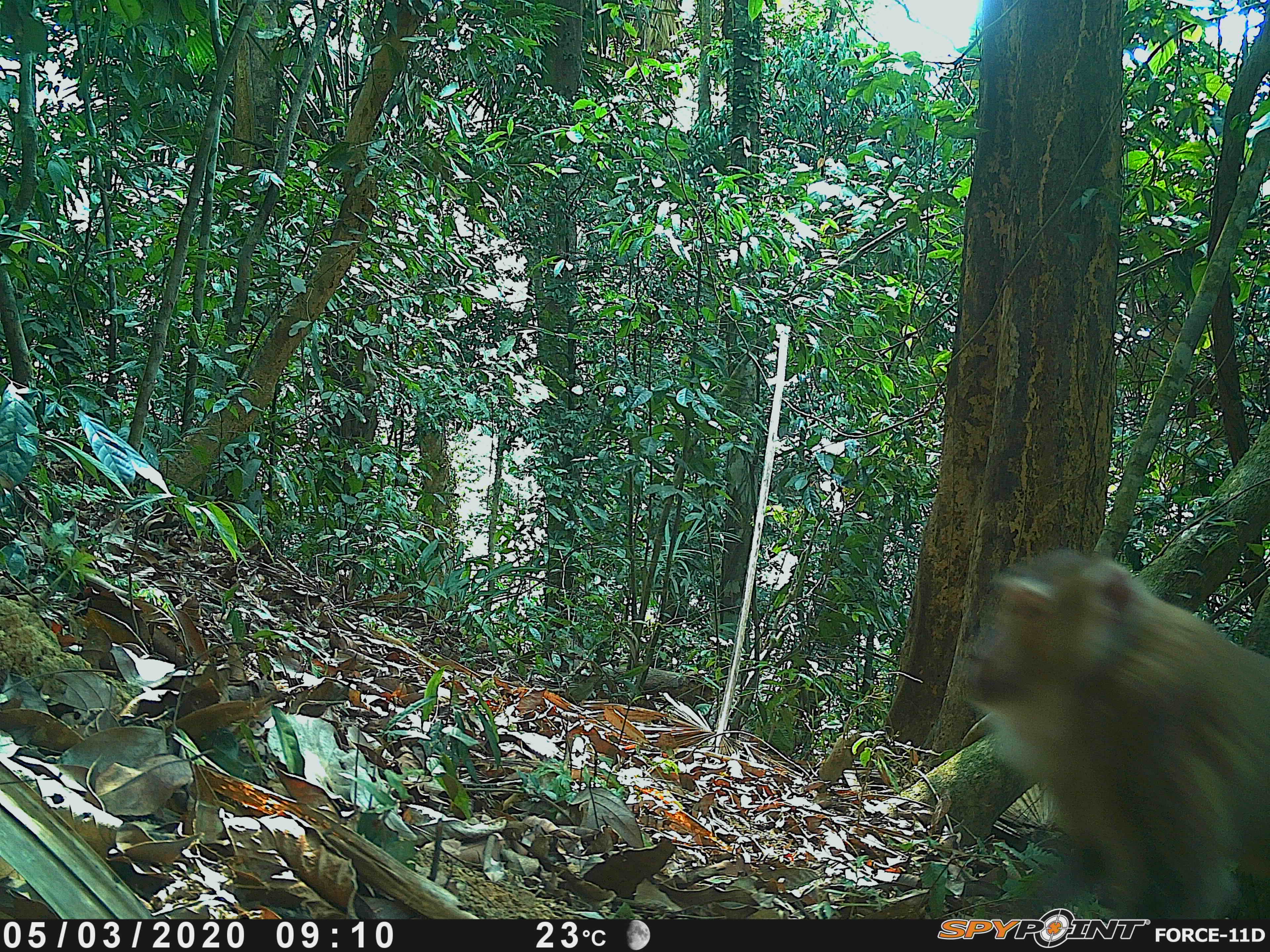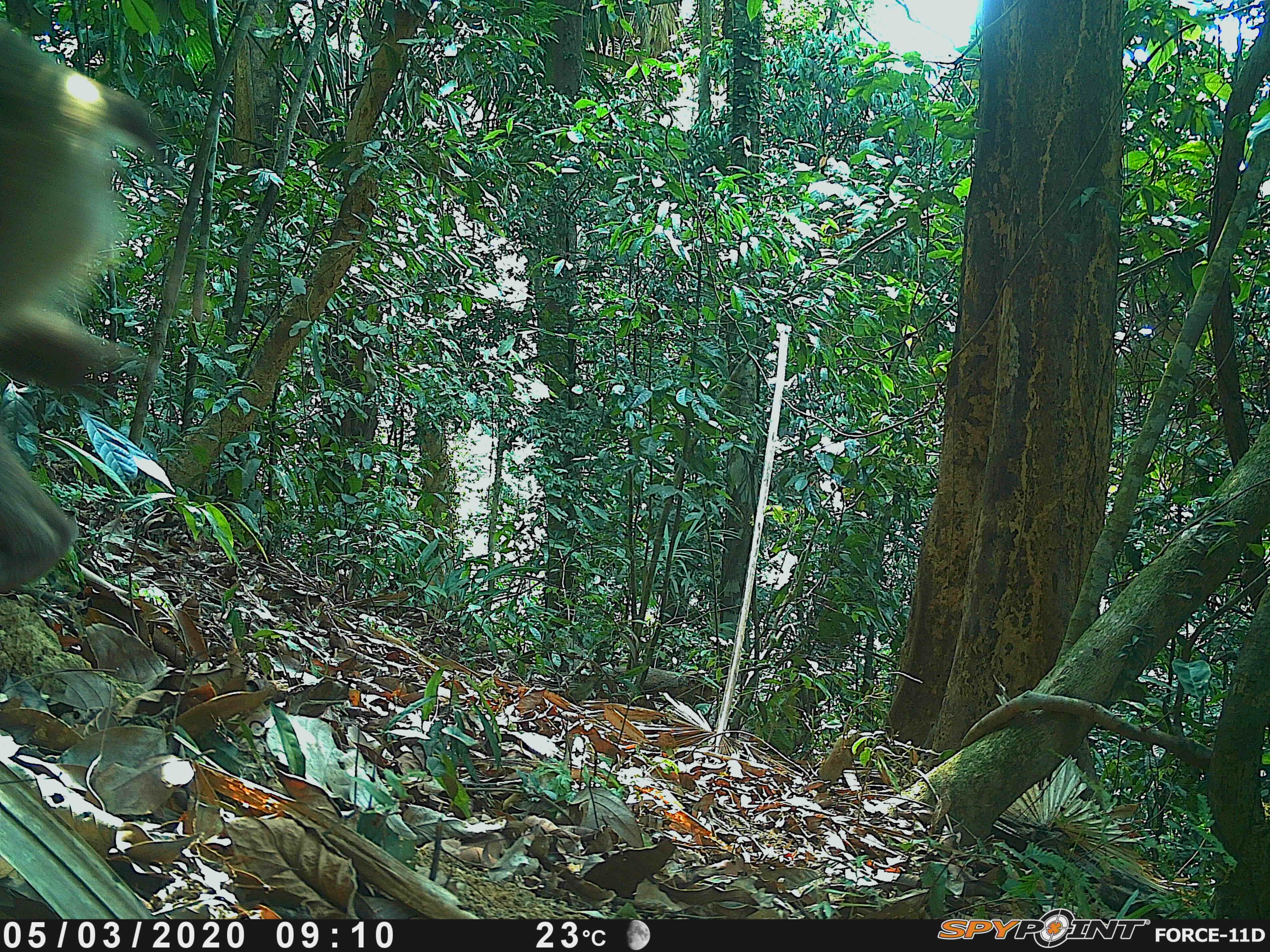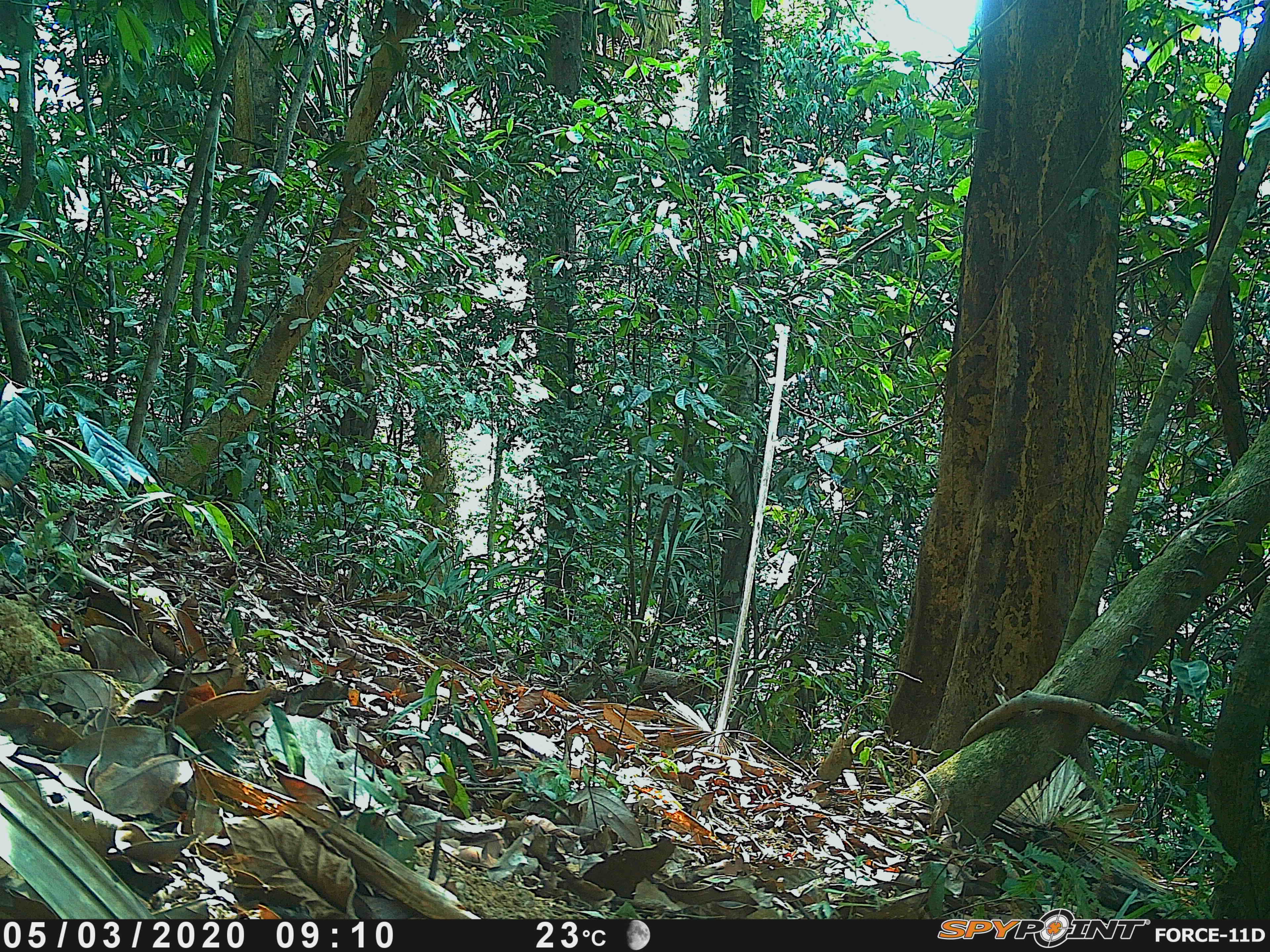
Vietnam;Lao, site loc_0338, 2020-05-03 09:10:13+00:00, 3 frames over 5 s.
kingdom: Animalia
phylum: Chordata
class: Mammalia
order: Primates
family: Cercopithecidae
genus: Macaca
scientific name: Macaca nemestrina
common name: pig-tailed macaque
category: pig tailed macaque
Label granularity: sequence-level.